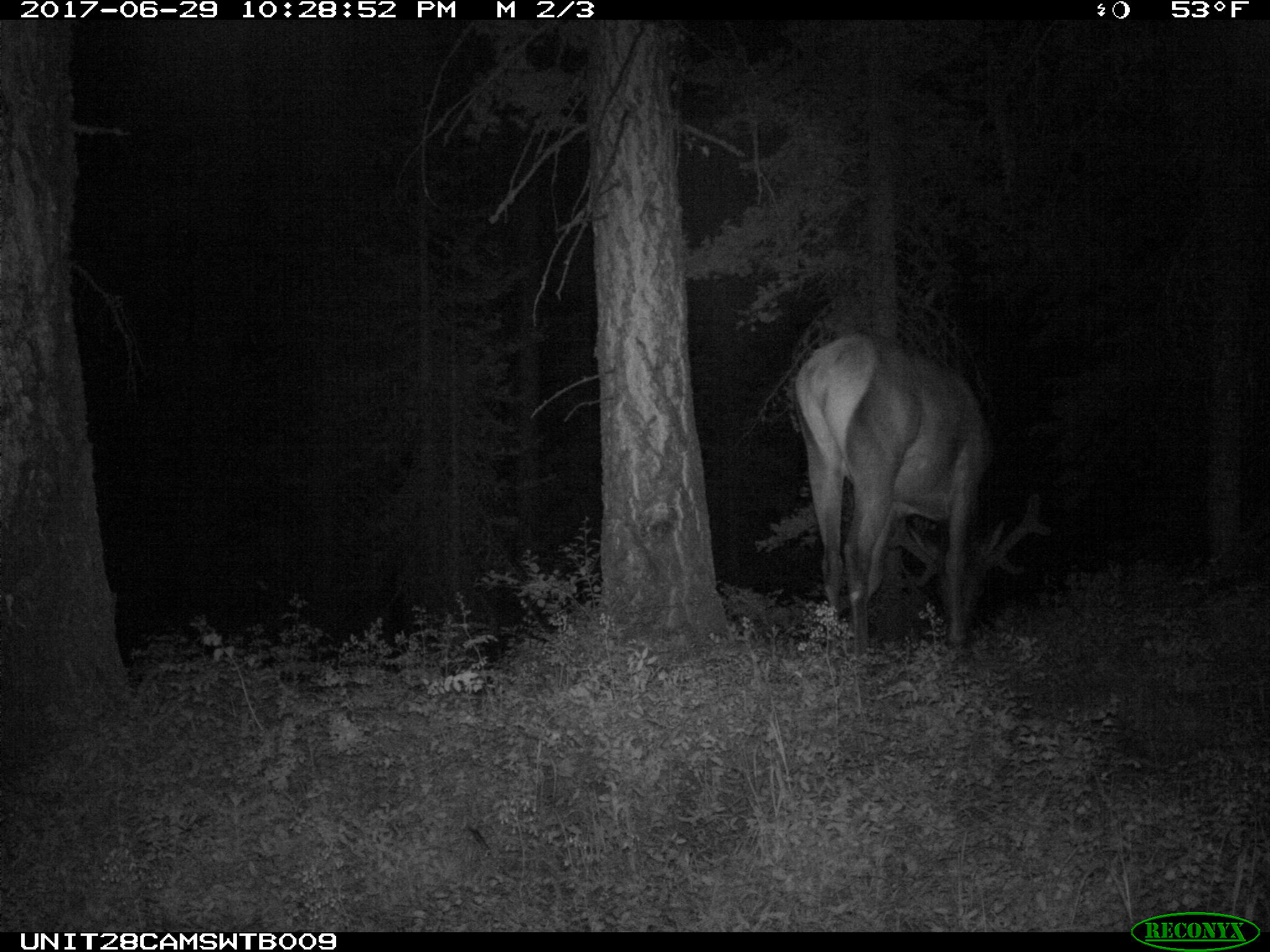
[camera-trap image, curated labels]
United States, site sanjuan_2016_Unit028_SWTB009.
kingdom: Animalia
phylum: Chordata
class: Mammalia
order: Artiodactyla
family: Cervidae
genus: Cervus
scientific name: Cervus elaphus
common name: red deer